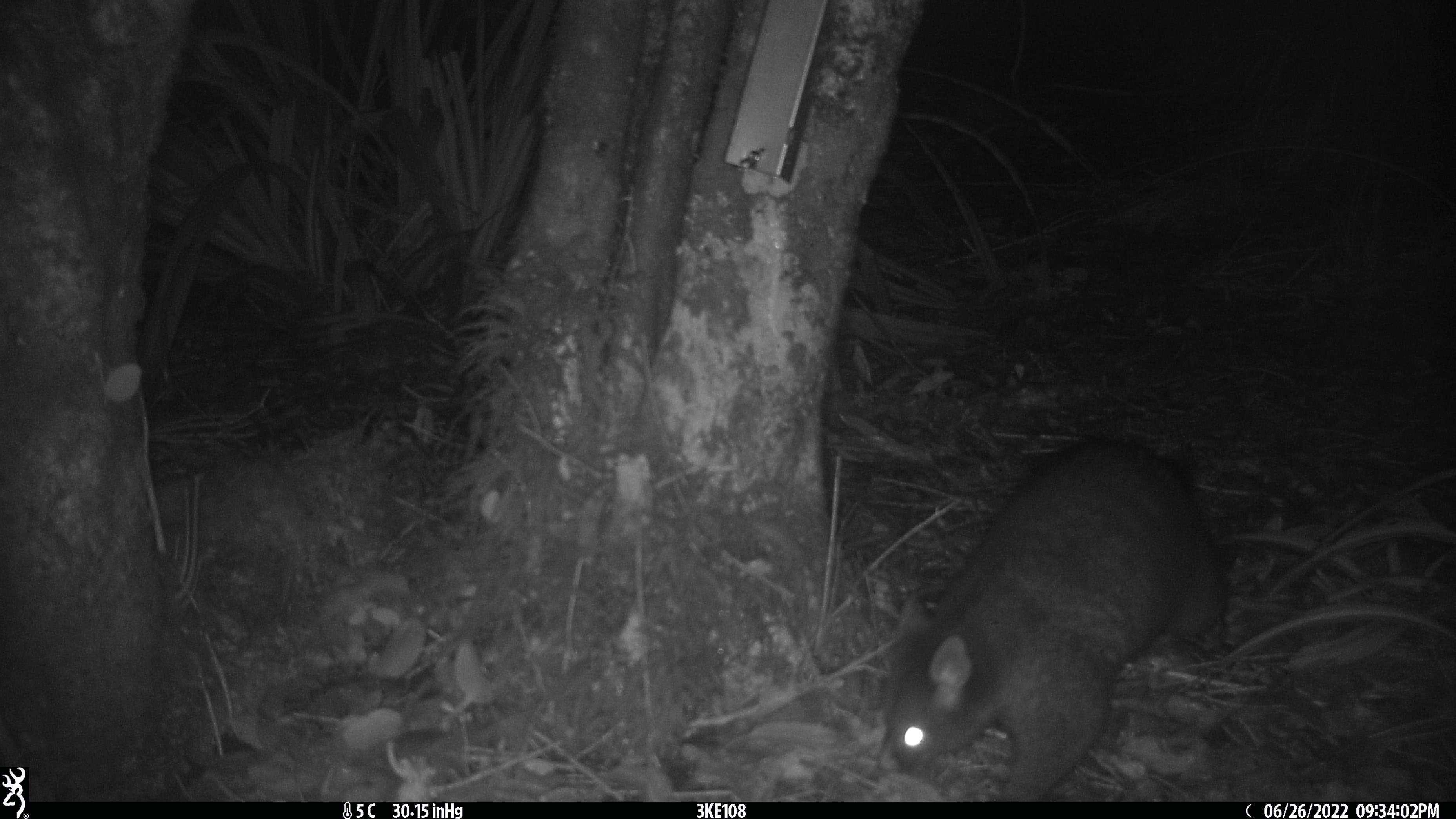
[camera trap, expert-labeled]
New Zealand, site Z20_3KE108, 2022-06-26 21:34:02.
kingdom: Animalia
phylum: Chordata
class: Mammalia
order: Diprotodontia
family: Phalangeridae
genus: Trichosurus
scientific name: Trichosurus vulpecula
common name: common brushtail possum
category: possum